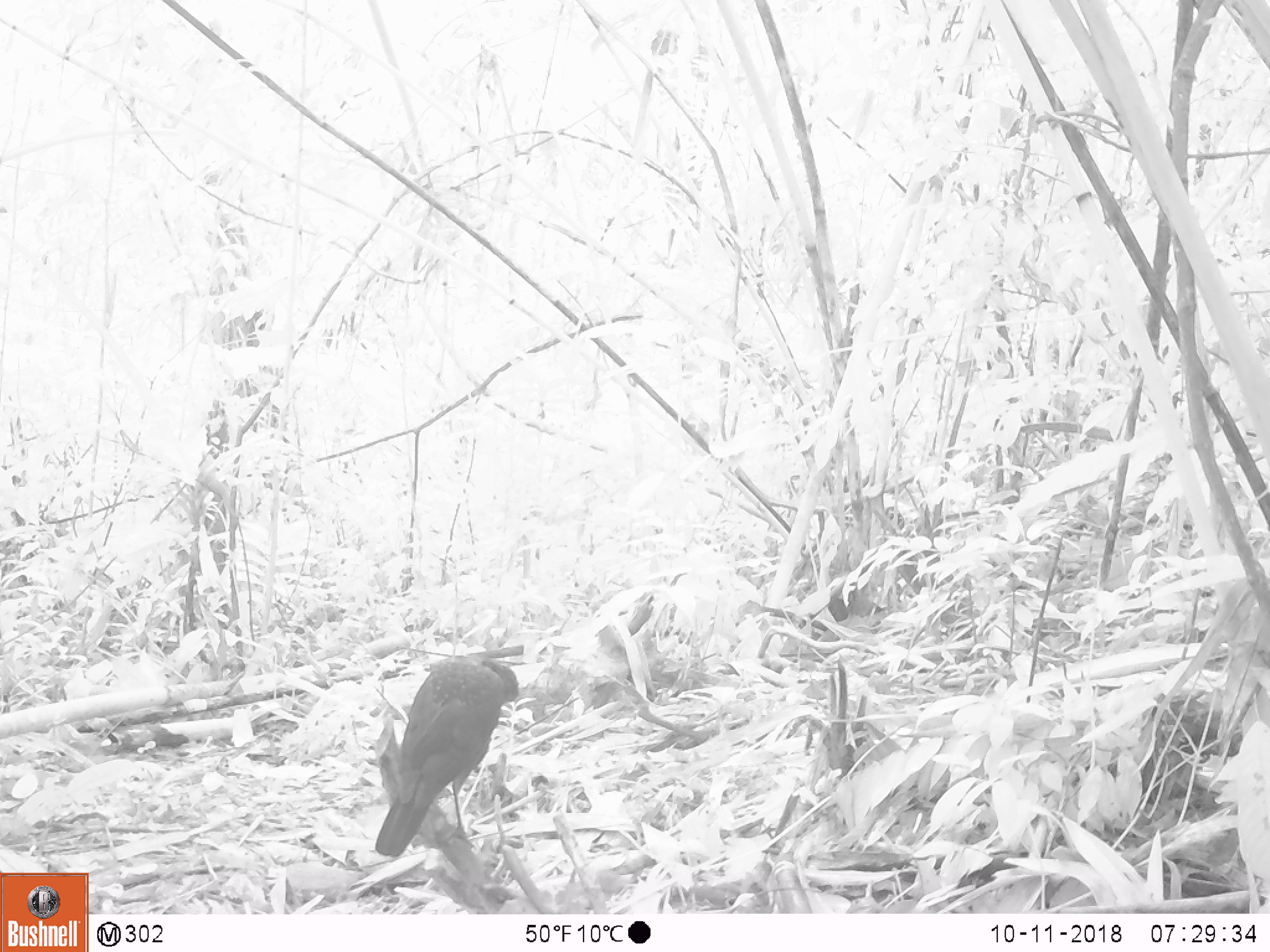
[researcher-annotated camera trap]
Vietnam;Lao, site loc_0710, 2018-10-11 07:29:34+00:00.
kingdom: Animalia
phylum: Chordata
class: Aves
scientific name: Aves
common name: bird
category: unidentified bird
Unidentified bird (bird) (Aves). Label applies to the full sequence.